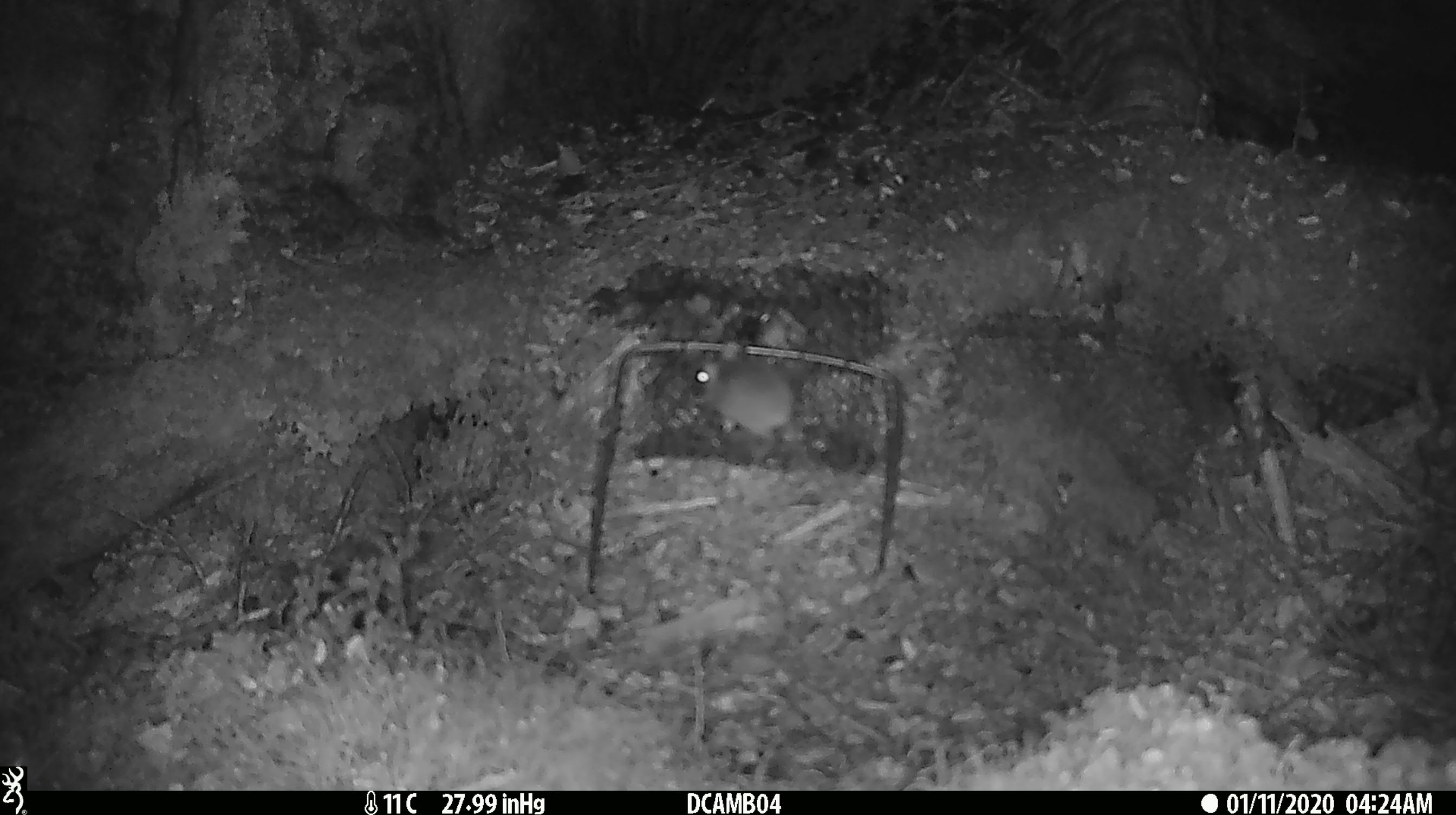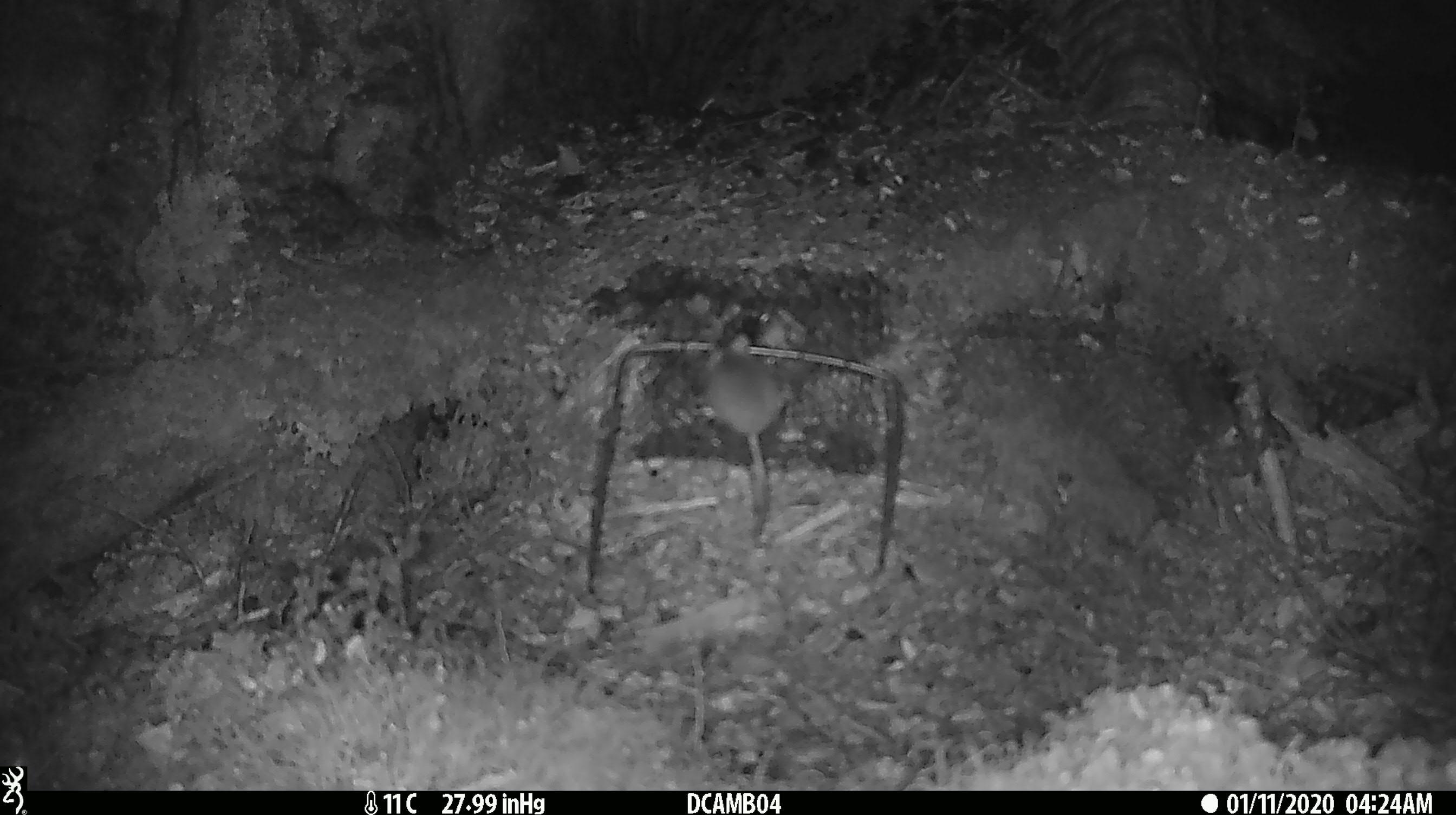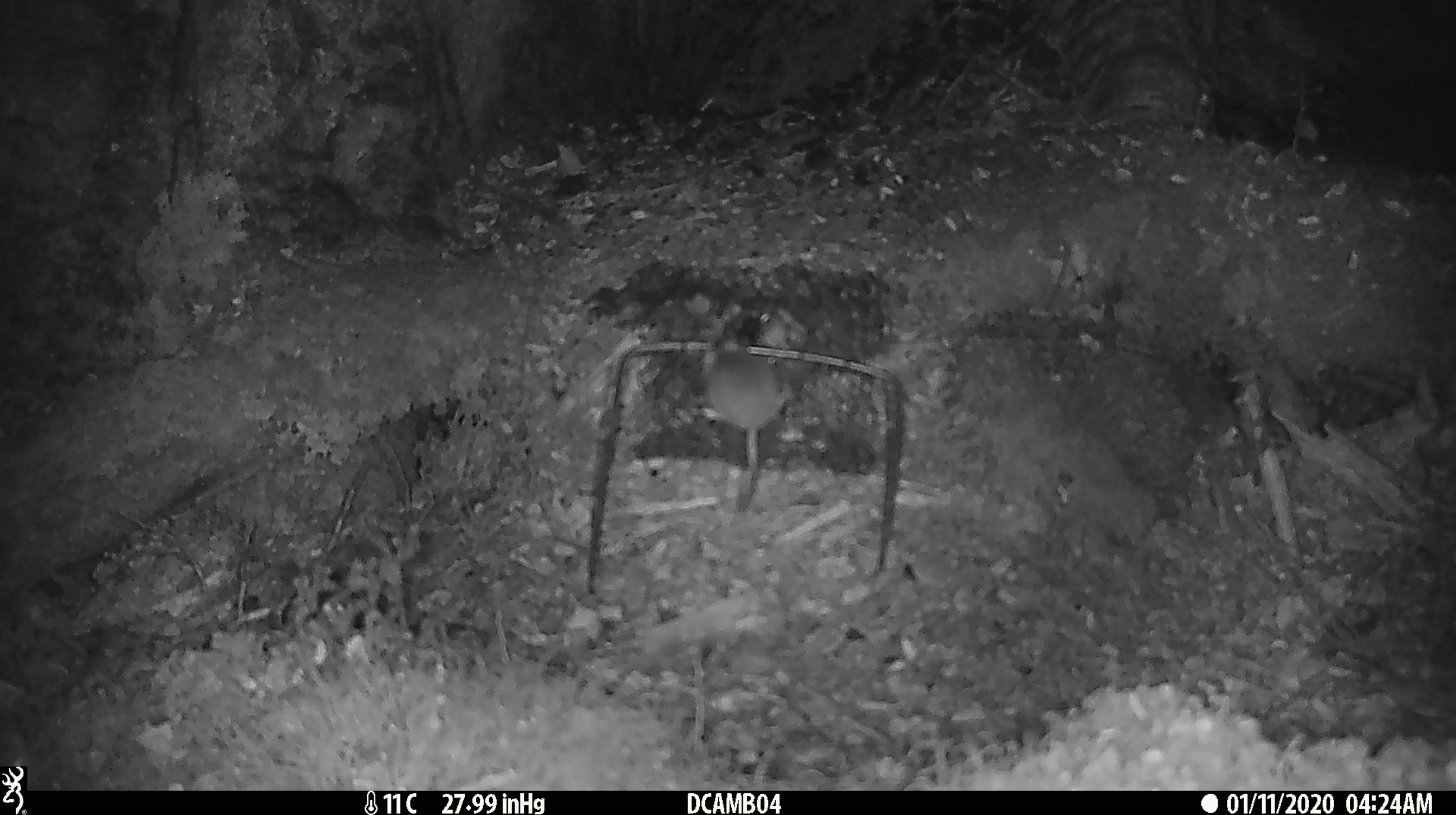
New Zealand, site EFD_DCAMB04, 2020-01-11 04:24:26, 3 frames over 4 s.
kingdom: Animalia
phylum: Chordata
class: Mammalia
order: Rodentia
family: Muridae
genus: Mus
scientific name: Mus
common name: mouse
Mouse (Mus).